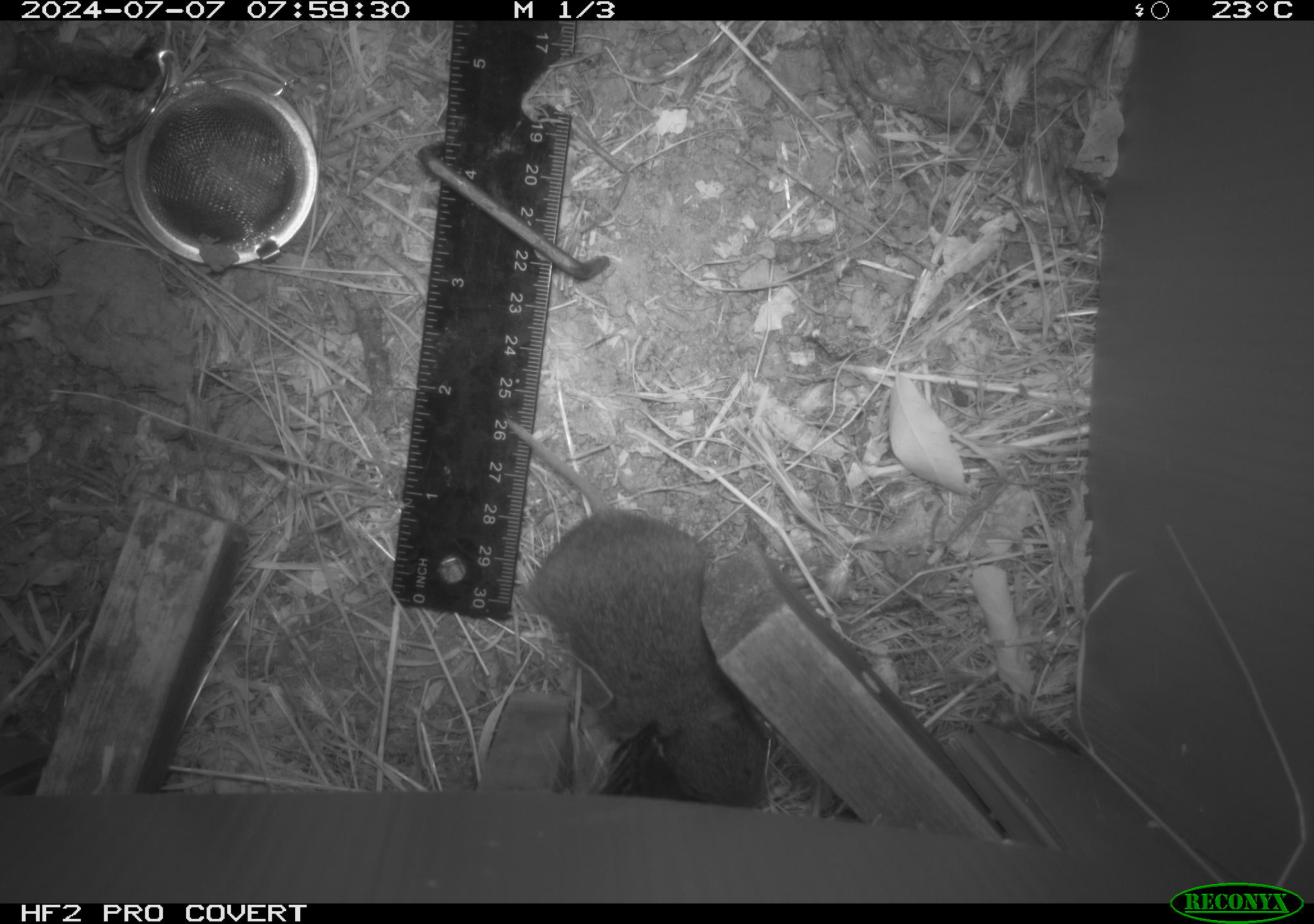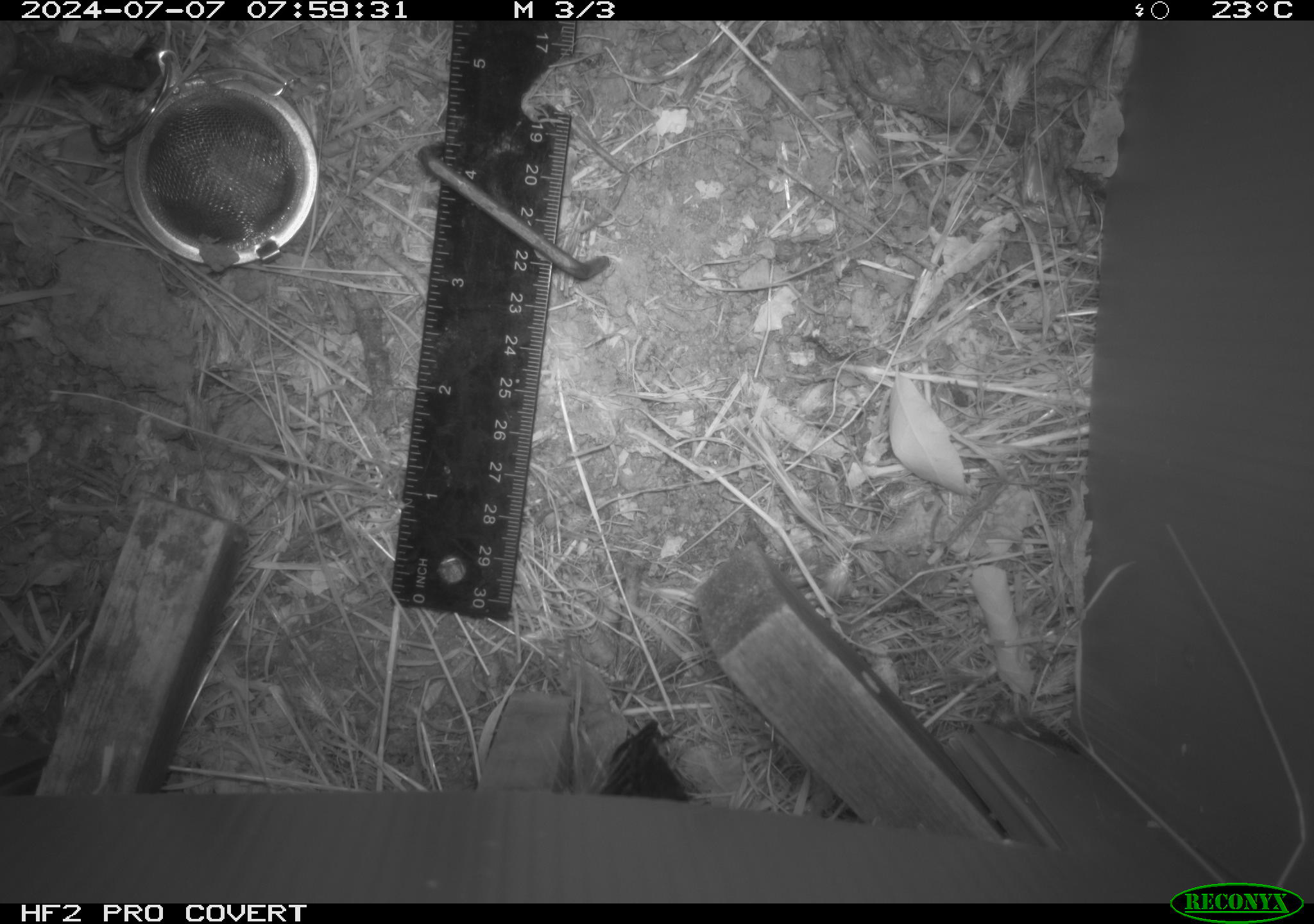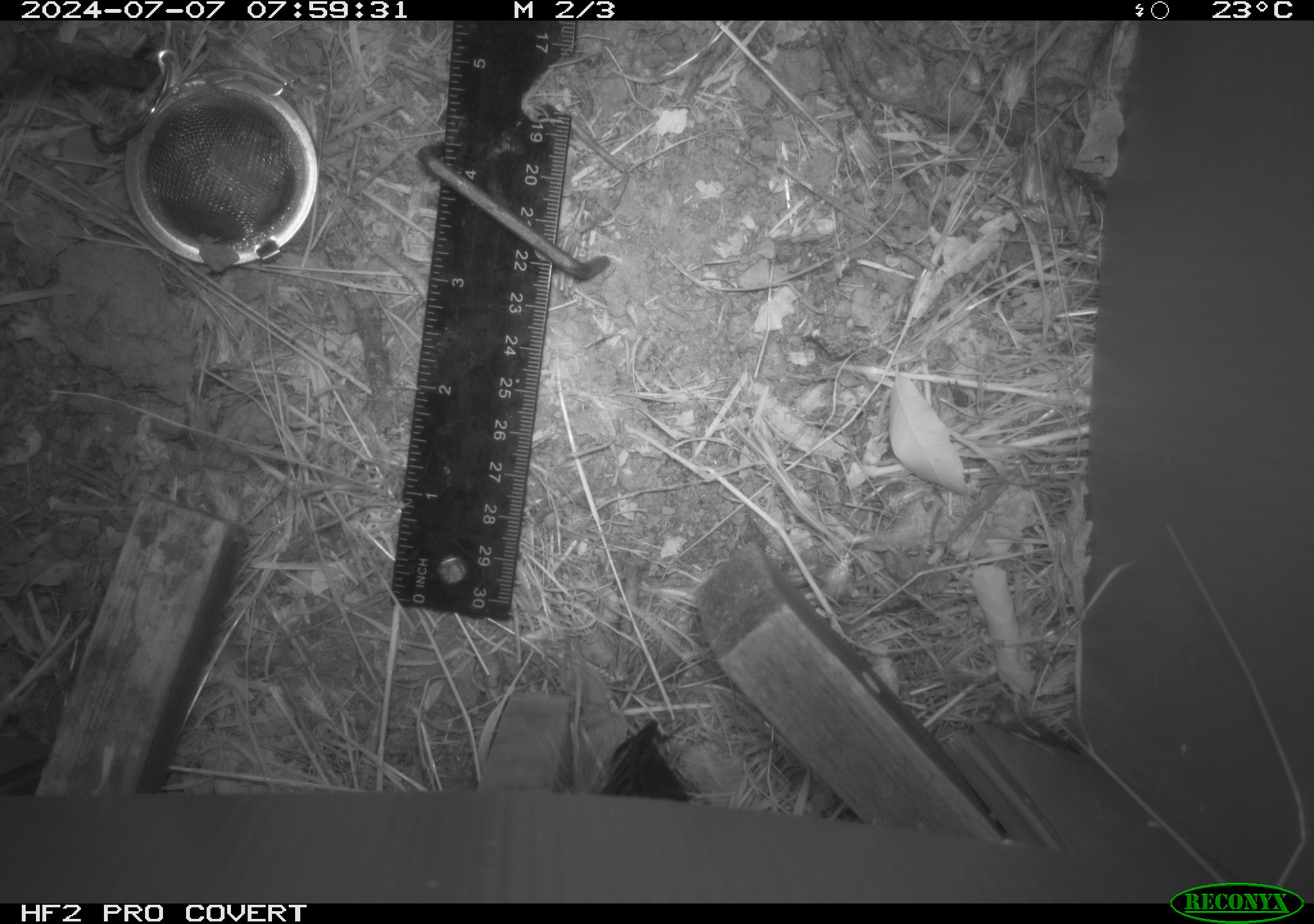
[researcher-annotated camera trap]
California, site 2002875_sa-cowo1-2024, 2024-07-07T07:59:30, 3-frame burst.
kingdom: Animalia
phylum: Chordata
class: Mammalia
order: Rodentia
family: Cricetidae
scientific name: Arvicolinae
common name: voles, lemmings, and muskrats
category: arvicolinae subfamily